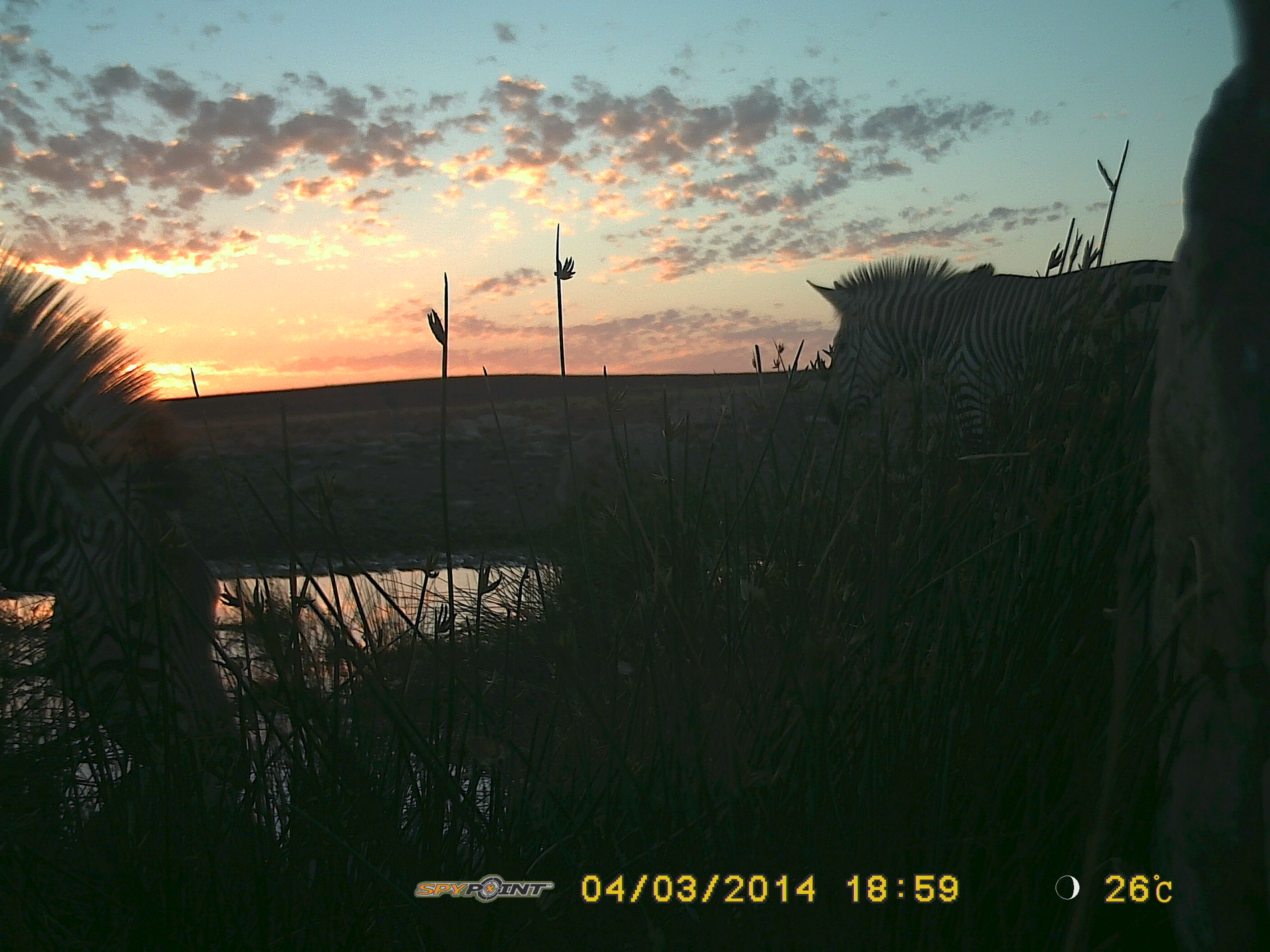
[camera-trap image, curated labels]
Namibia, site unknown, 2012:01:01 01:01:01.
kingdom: Animalia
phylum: Chordata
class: Mammalia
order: Perissodactyla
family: Equidae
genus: Equus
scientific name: Equus zebra hartmannae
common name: hartmann's mountain zebra